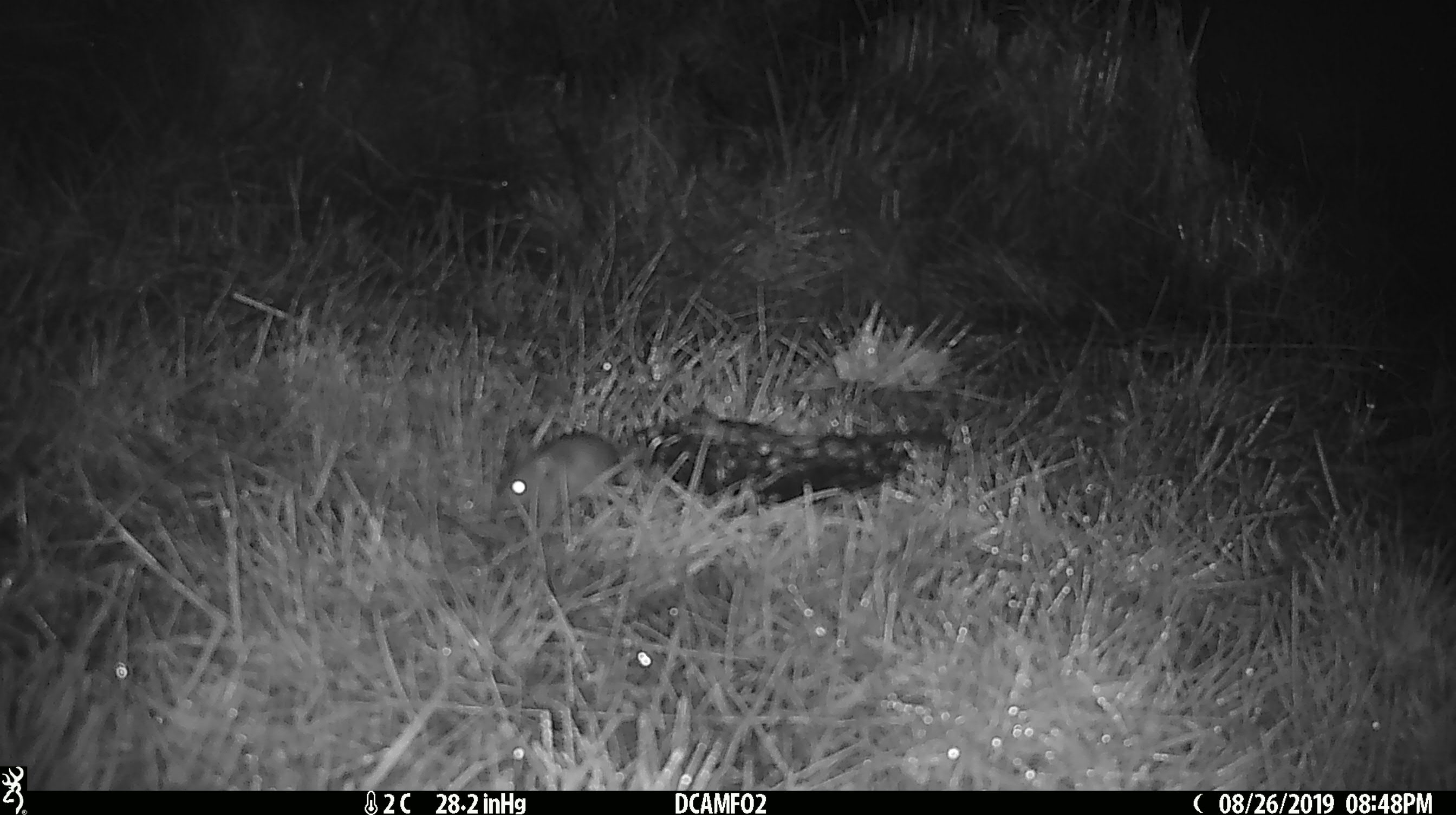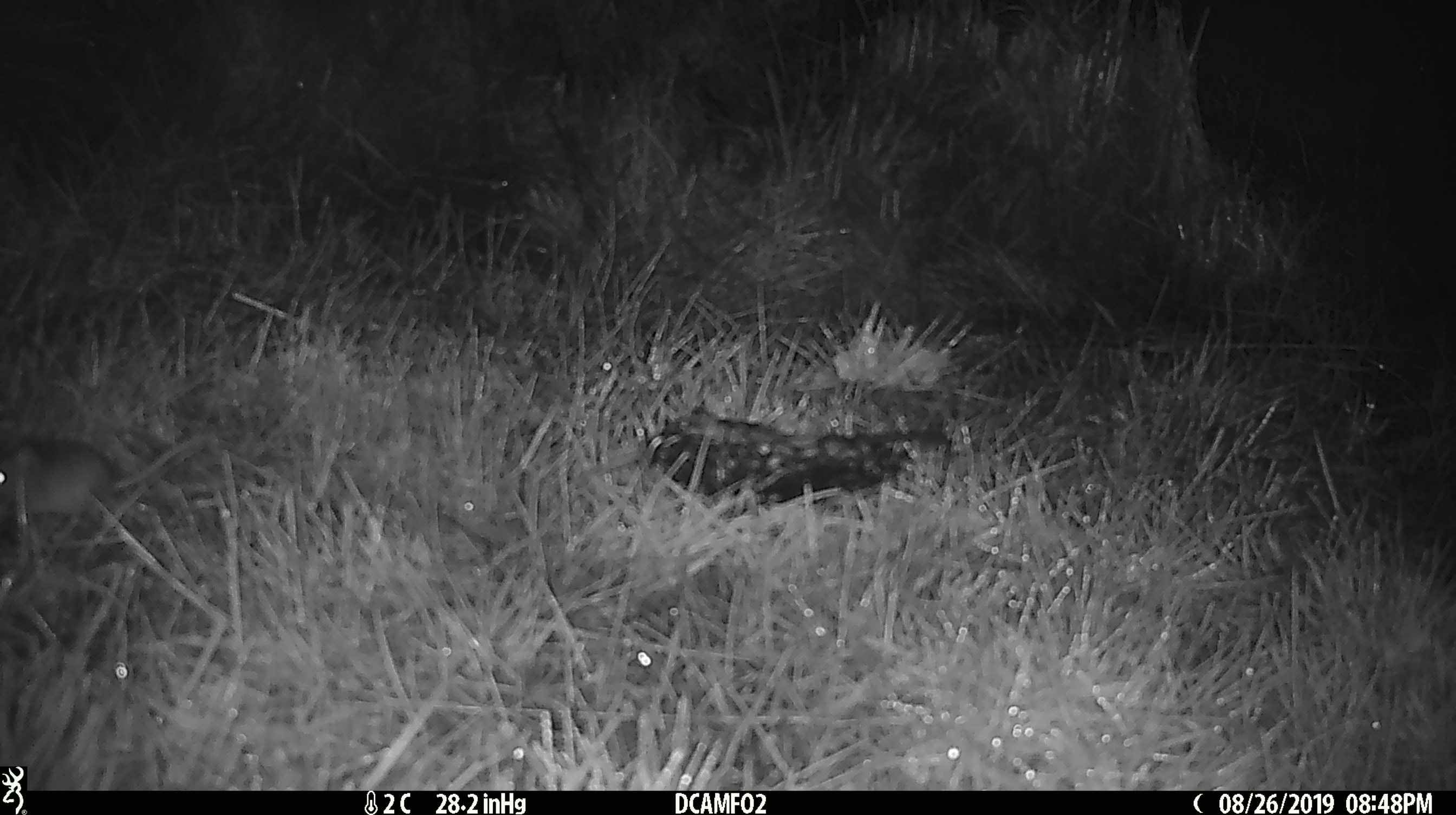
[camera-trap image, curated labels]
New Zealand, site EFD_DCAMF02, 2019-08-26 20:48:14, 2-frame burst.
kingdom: Animalia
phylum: Chordata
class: Mammalia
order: Rodentia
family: Muridae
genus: Mus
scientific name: Mus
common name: mouse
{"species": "mouse (Mus)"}